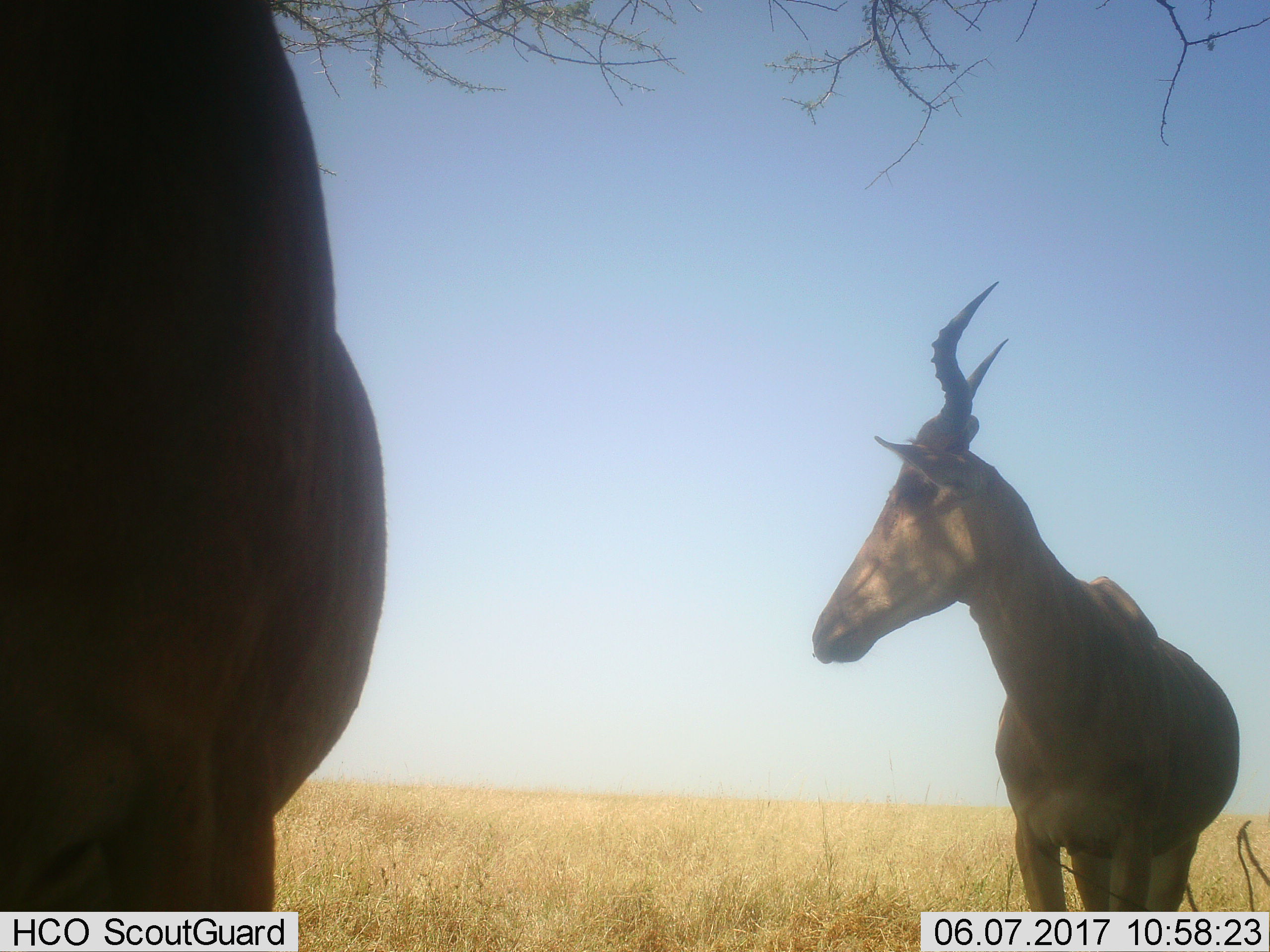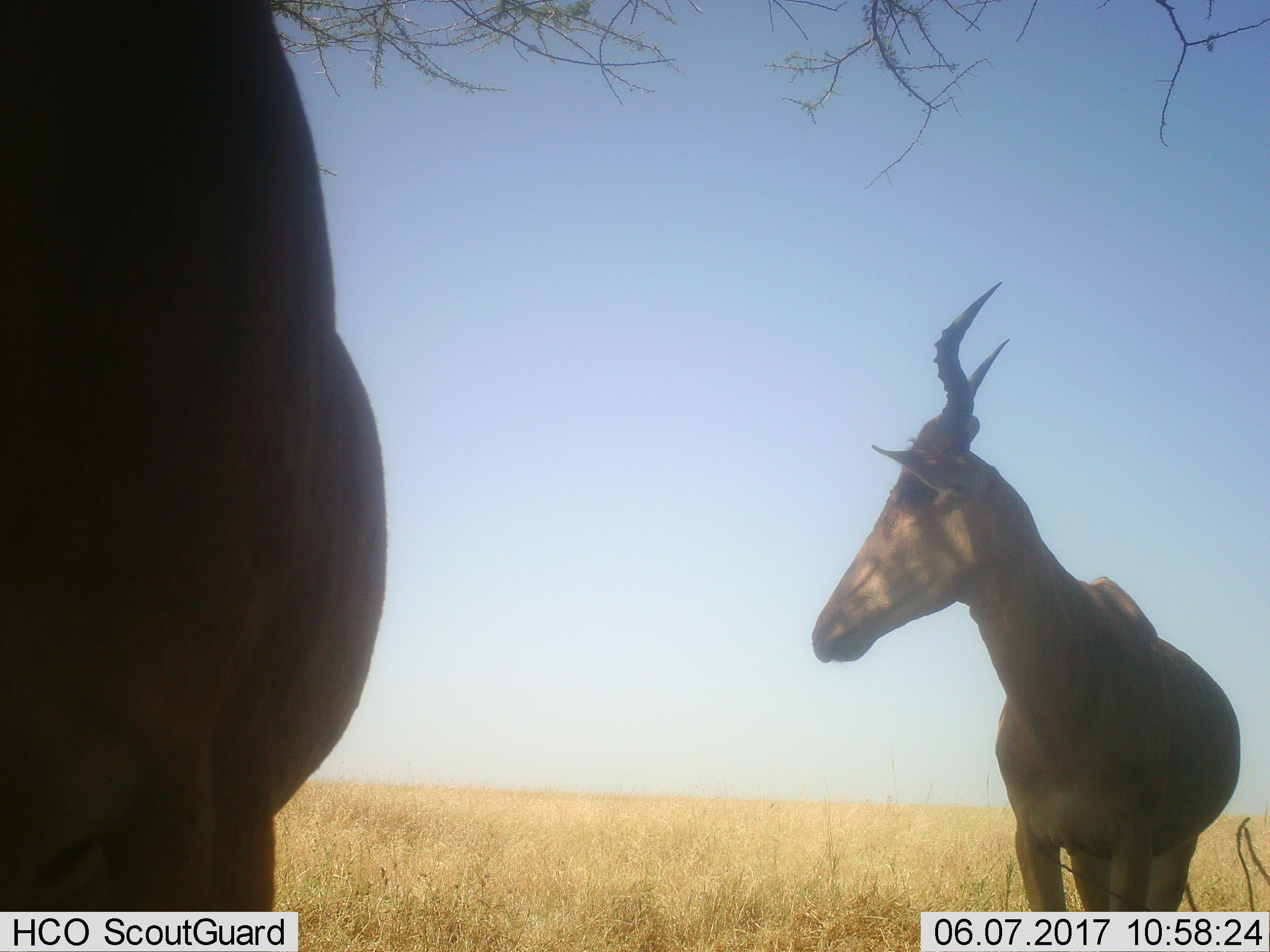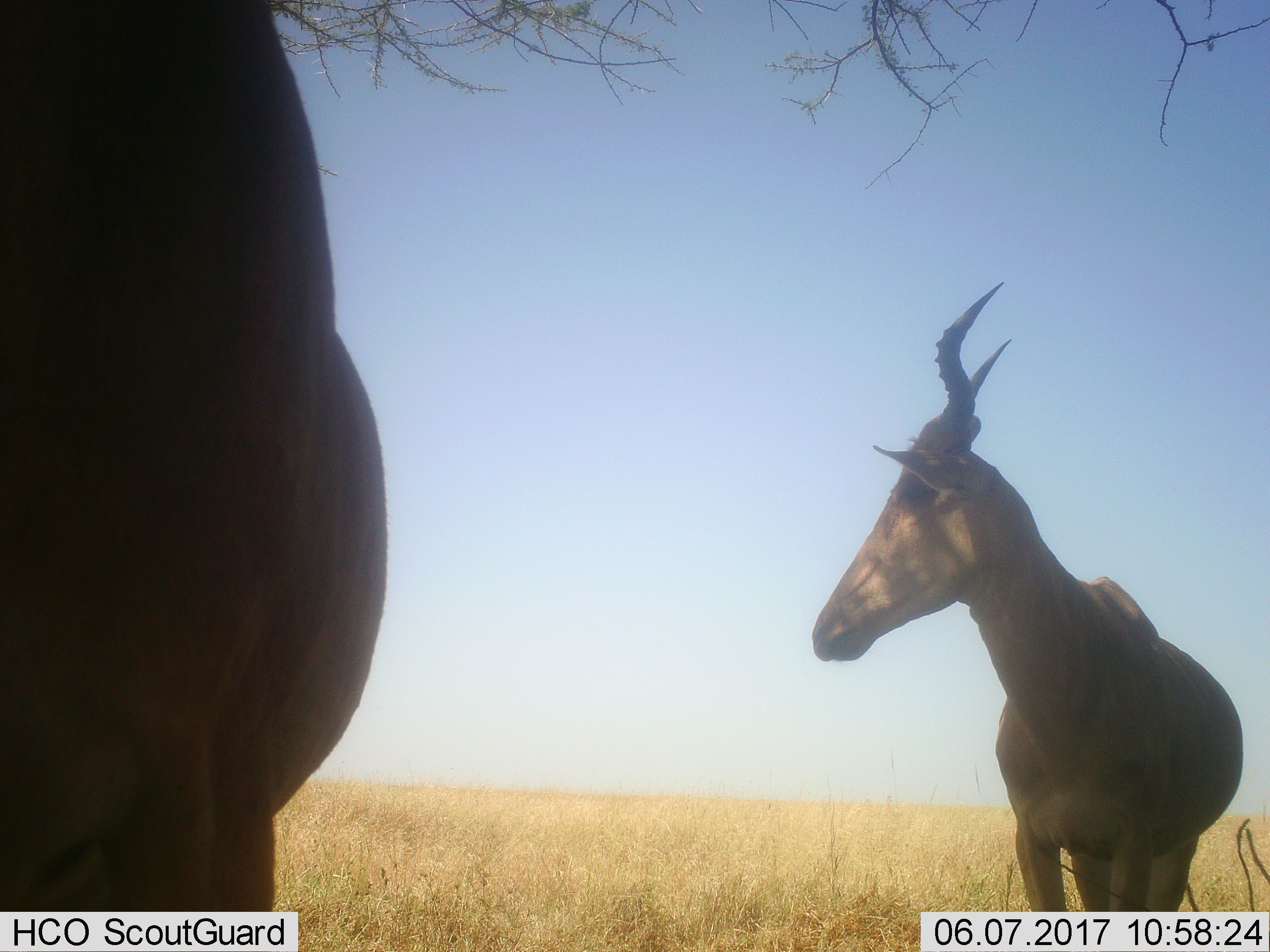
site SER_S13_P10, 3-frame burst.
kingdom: Animalia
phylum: Chordata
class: Mammalia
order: Artiodactyla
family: Bovidae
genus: Alcelaphus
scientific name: Alcelaphus buselaphus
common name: hartebeest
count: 2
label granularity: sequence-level